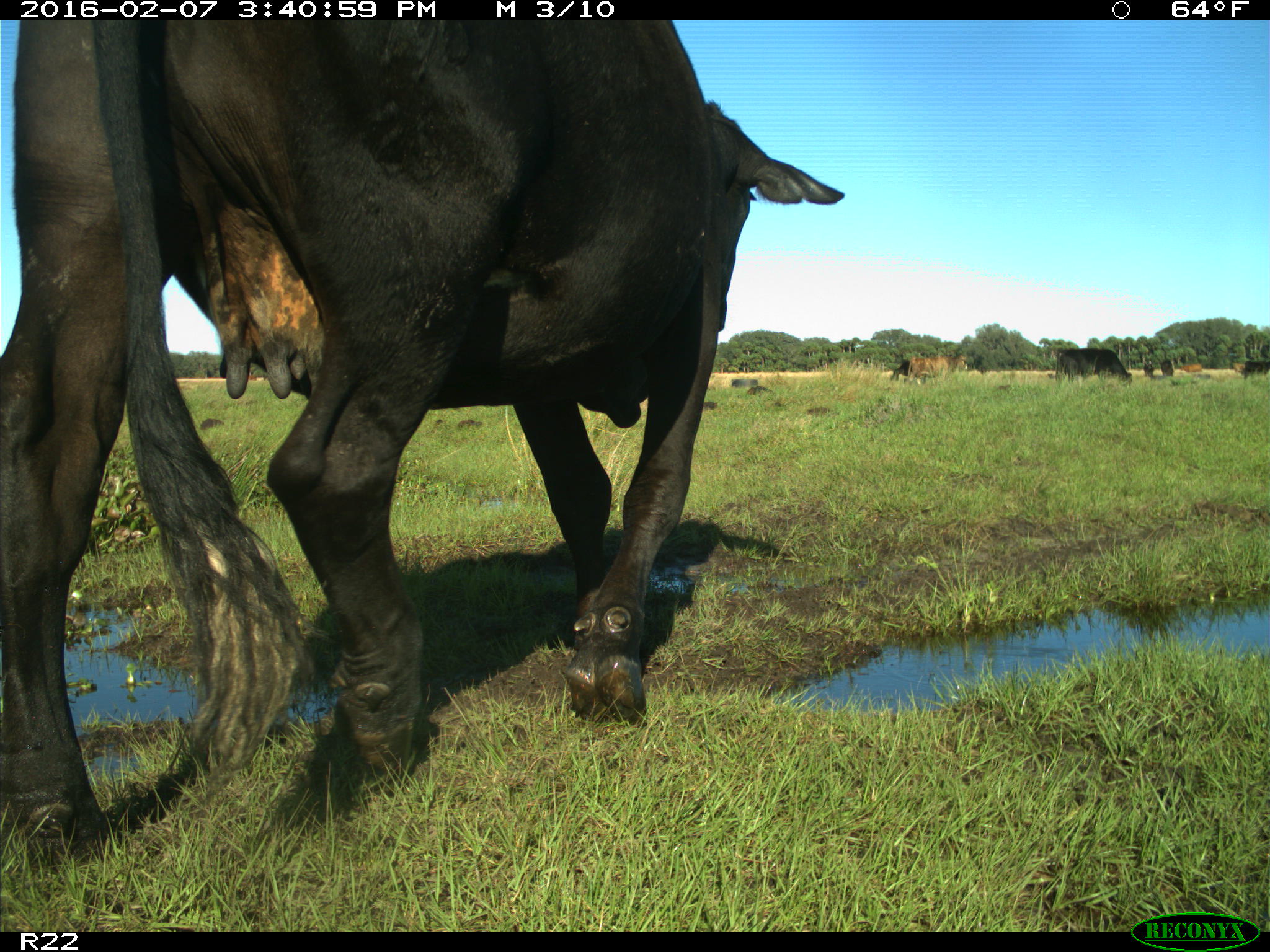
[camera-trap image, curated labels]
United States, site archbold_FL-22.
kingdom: Animalia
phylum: Chordata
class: Mammalia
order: Artiodactyla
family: Bovidae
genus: Bos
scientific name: Bos taurus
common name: domestic cow